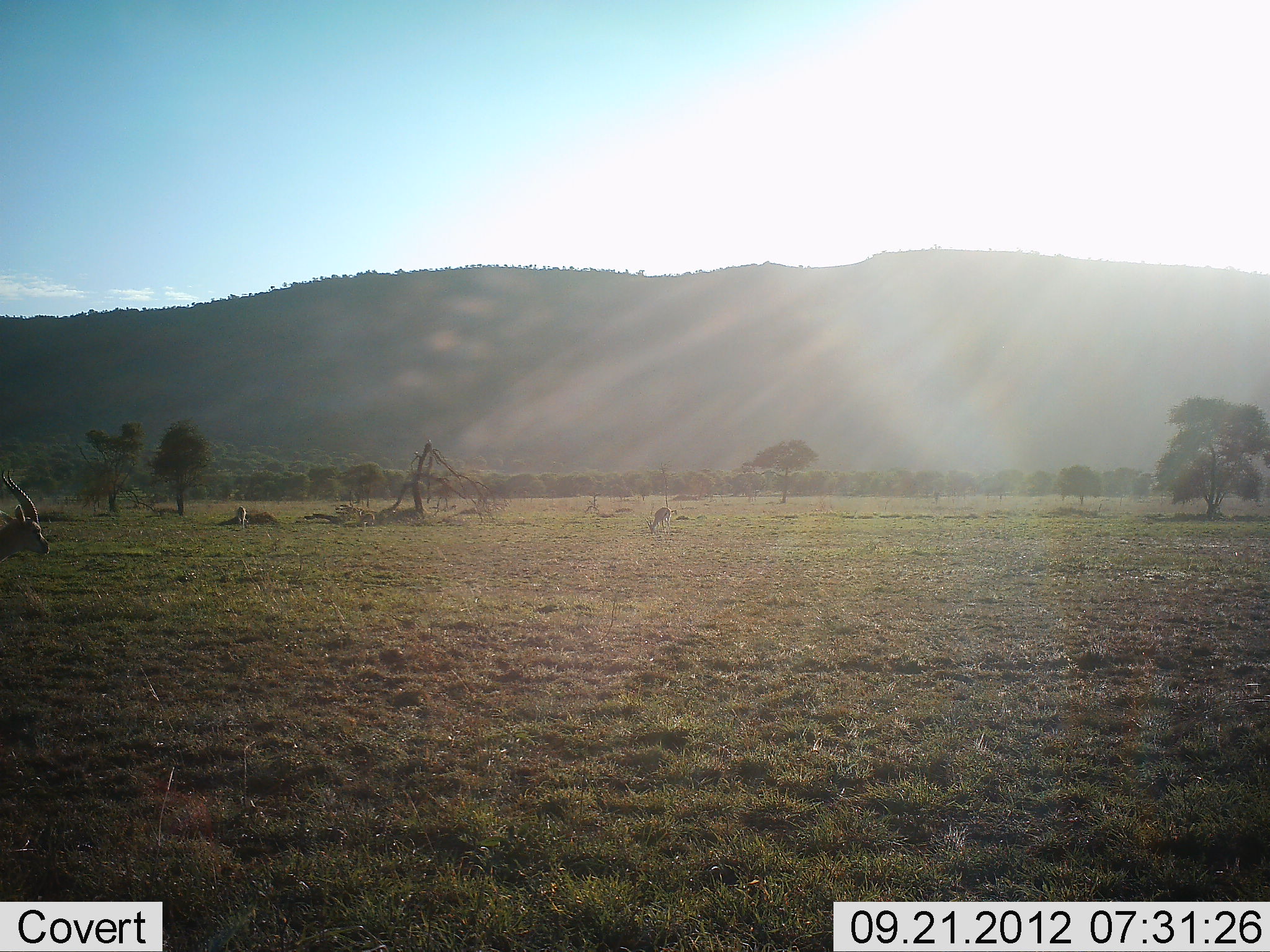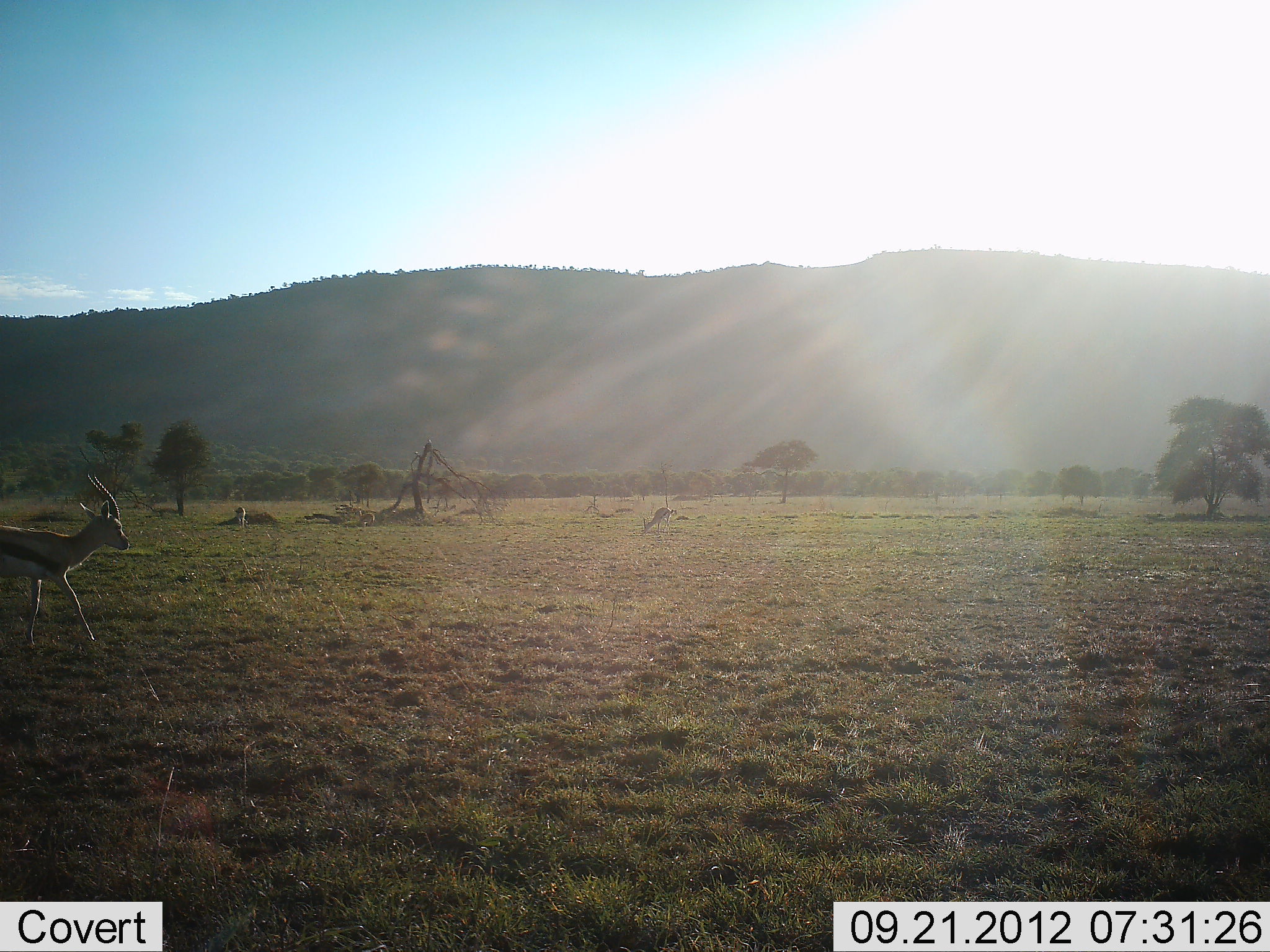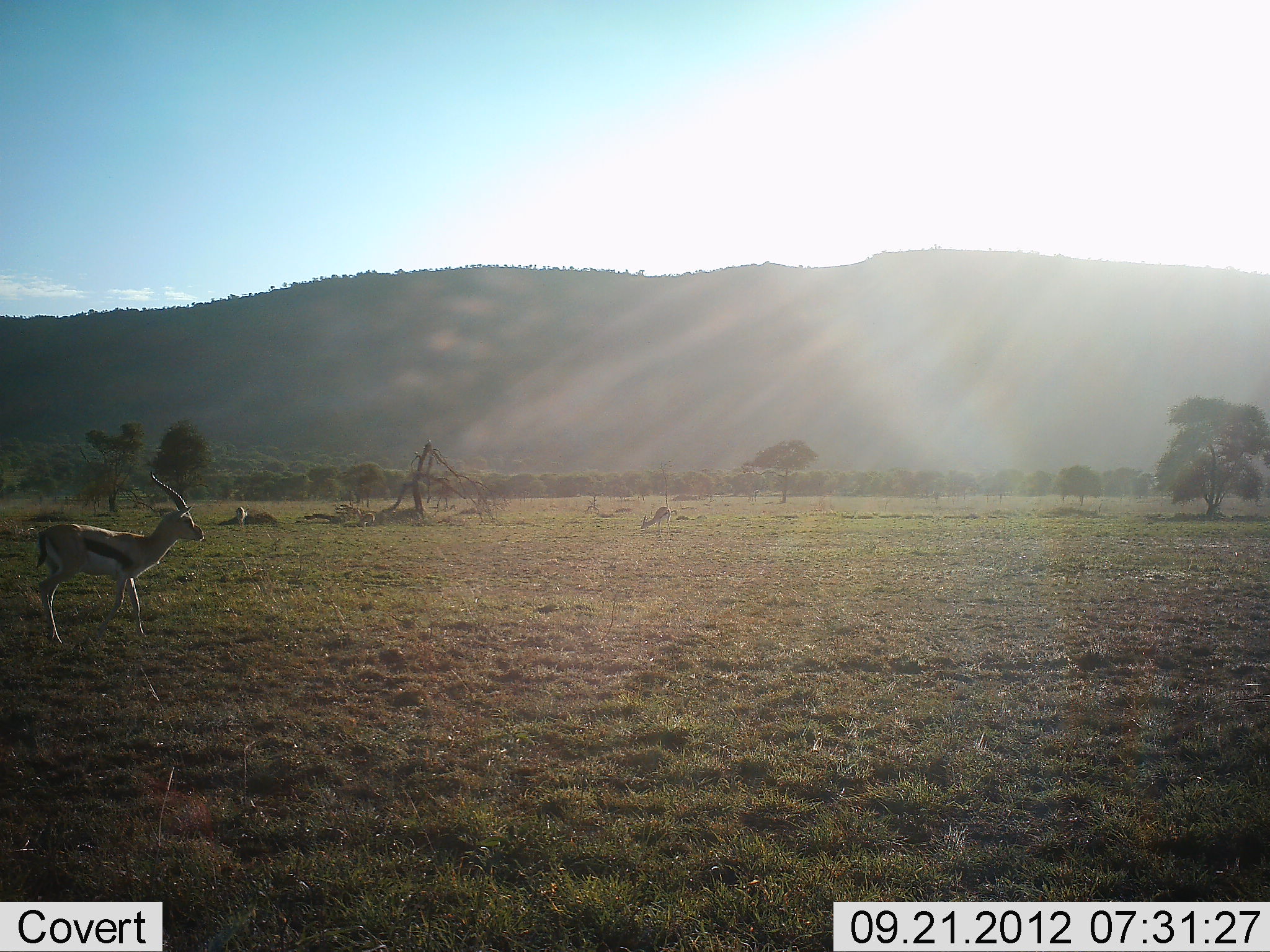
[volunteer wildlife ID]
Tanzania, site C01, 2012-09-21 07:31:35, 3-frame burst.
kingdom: Animalia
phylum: Chordata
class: Mammalia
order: Artiodactyla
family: Bovidae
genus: Eudorcas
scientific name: Eudorcas thomsonii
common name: thomson's gazelle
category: gazellethomsons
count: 2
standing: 20%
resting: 0%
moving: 90%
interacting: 0%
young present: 0%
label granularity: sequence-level